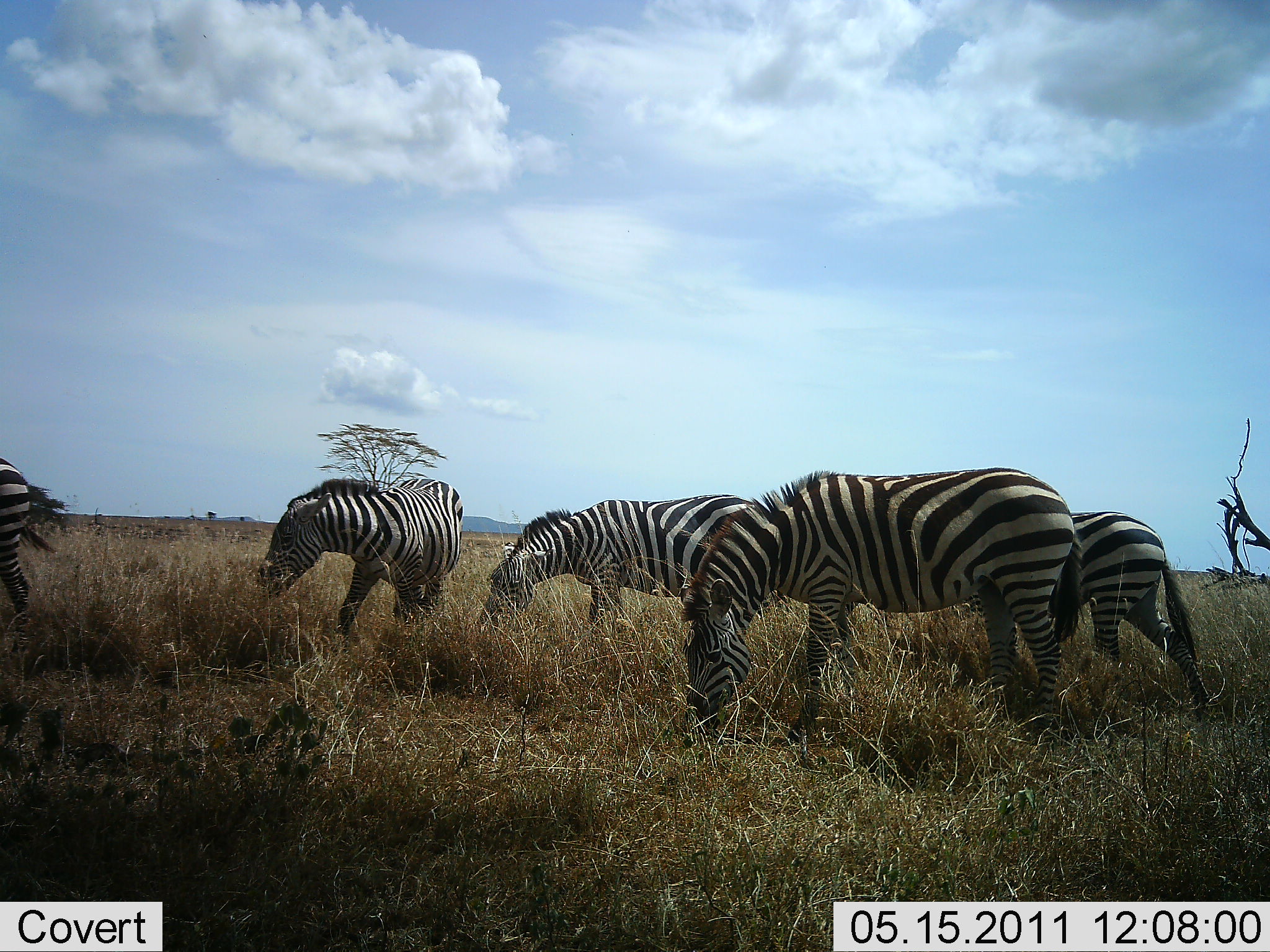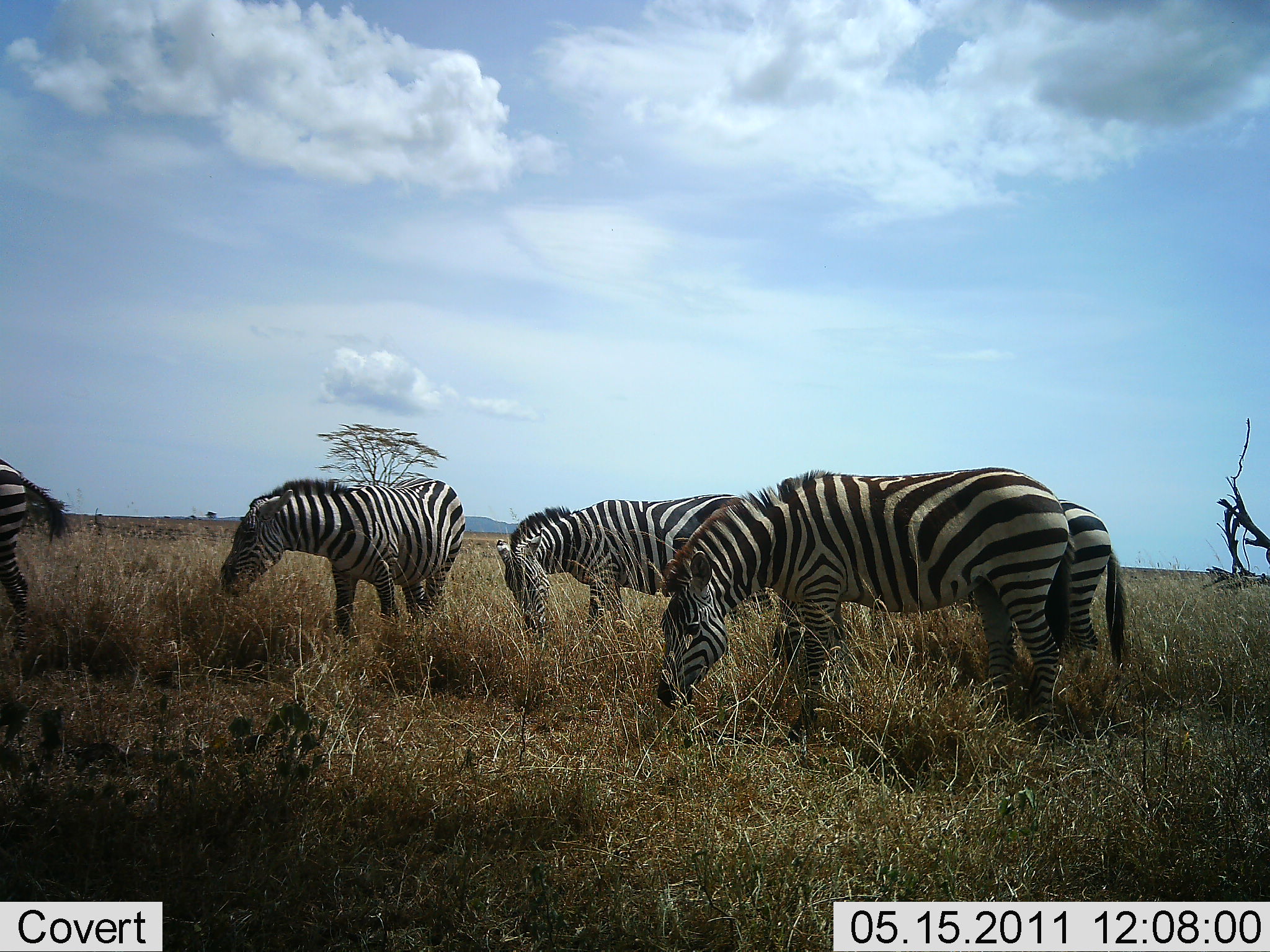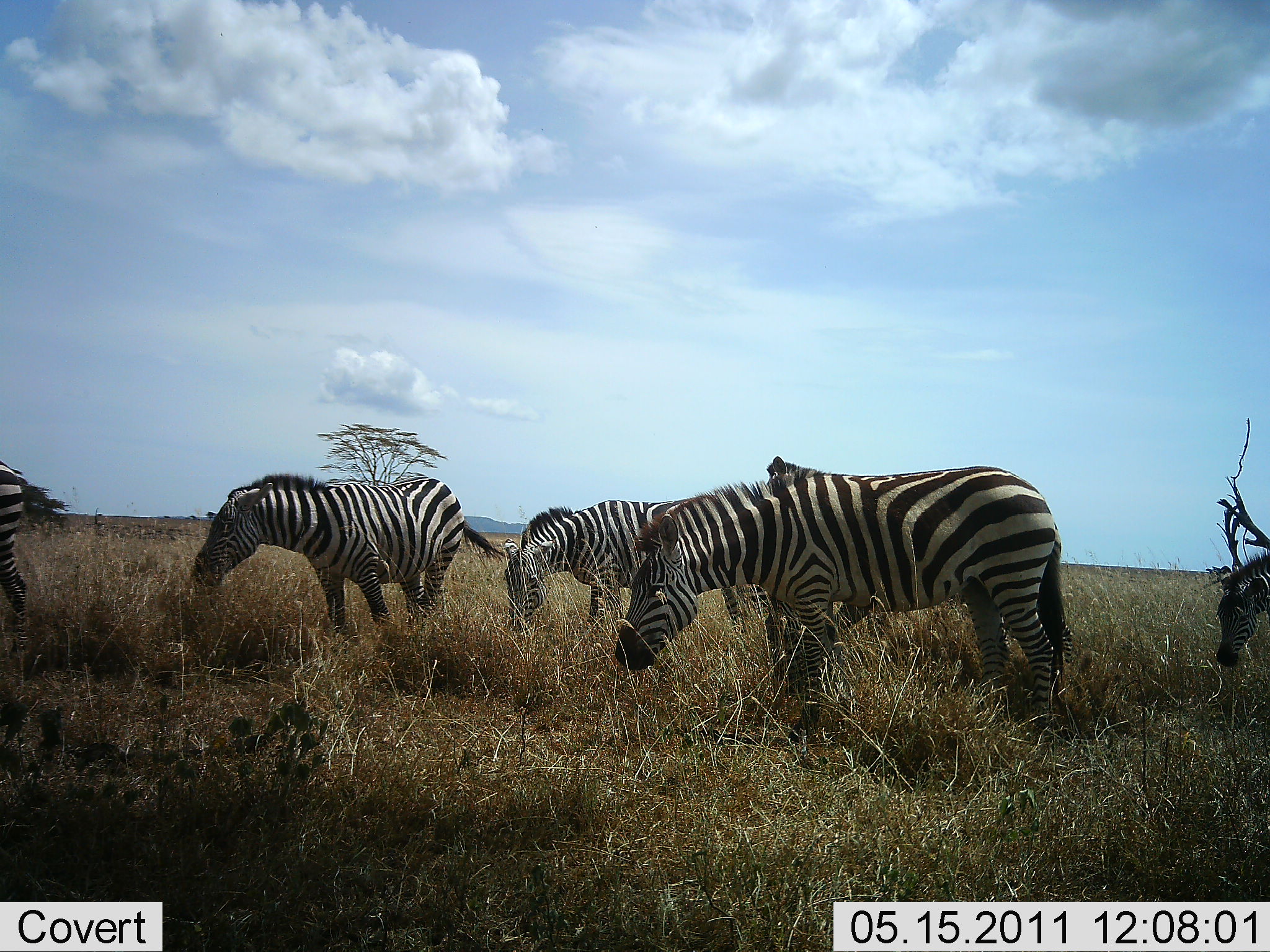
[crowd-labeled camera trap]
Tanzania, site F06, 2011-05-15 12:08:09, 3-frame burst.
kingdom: Animalia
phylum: Chordata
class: Mammalia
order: Perissodactyla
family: Equidae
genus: Equus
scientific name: Equus quagga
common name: plains zebra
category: zebra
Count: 6.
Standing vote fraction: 45%.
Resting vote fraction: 0%.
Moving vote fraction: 55%.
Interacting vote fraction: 0%.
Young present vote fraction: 0%.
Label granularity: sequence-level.